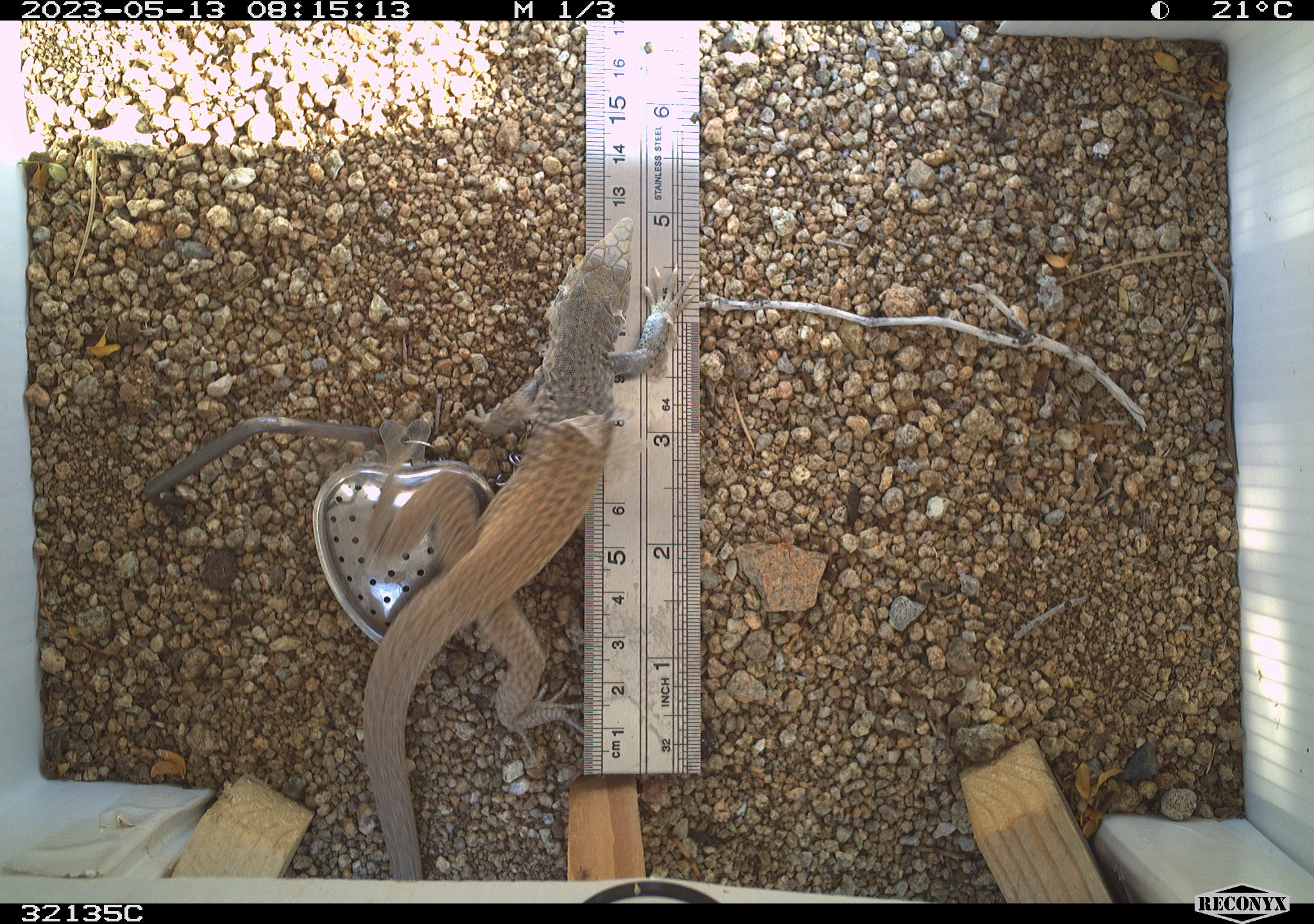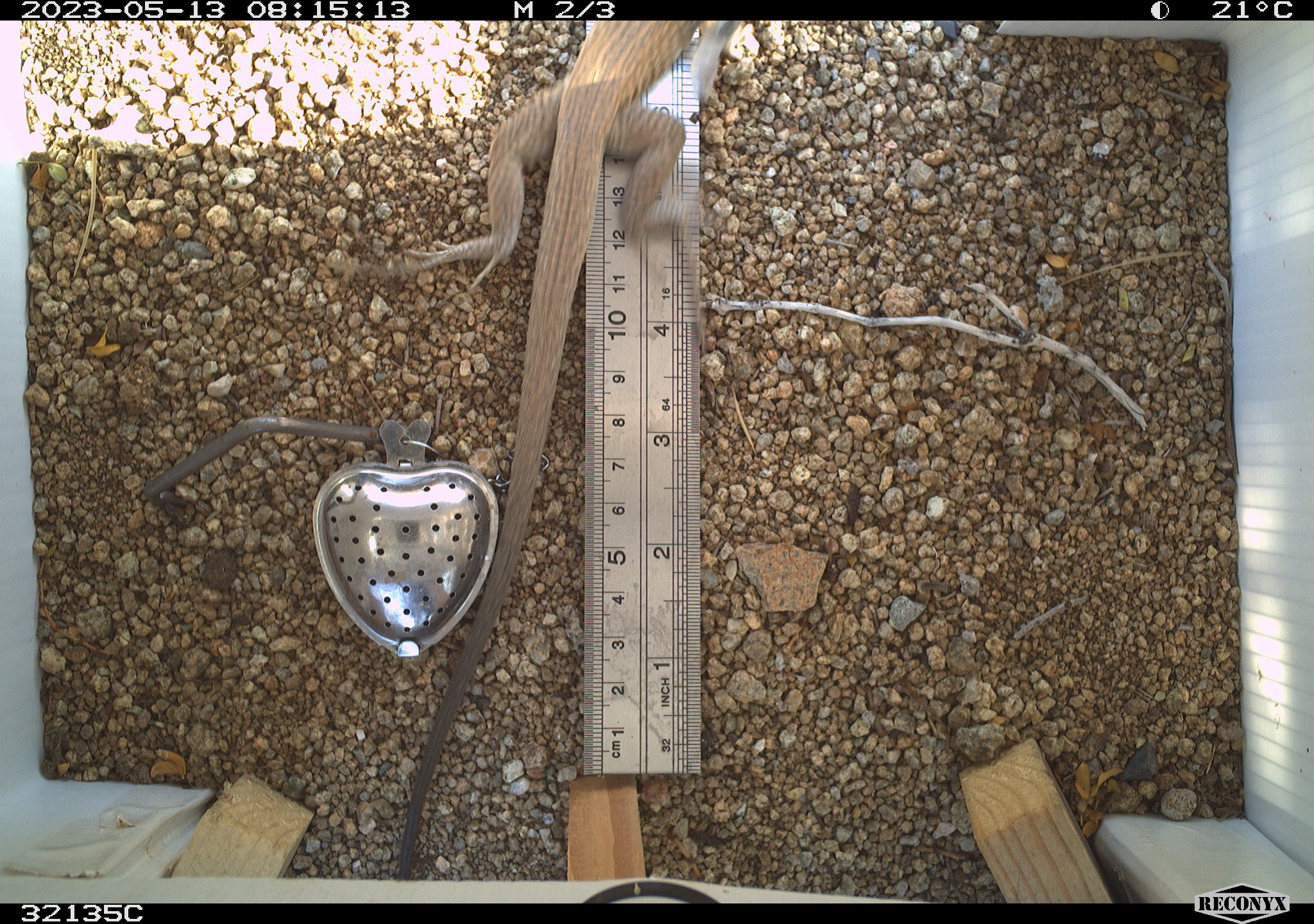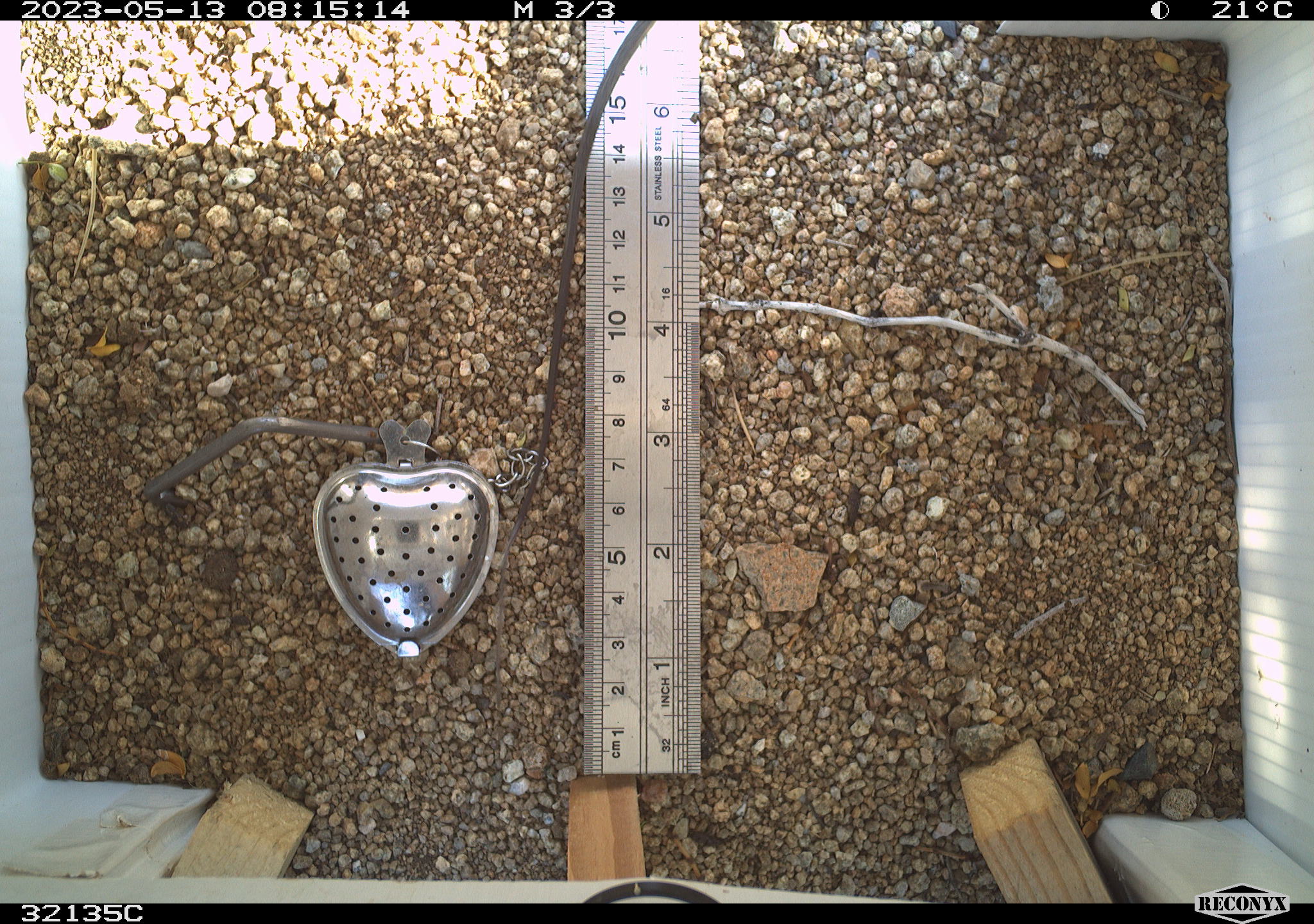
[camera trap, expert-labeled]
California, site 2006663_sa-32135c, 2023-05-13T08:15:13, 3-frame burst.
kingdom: Animalia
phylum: Chordata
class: Reptilia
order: Squamata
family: Teiidae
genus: Aspidoscelis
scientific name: Aspidoscelis tigris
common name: western whiptail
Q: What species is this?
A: Western whiptail (Aspidoscelis tigris).